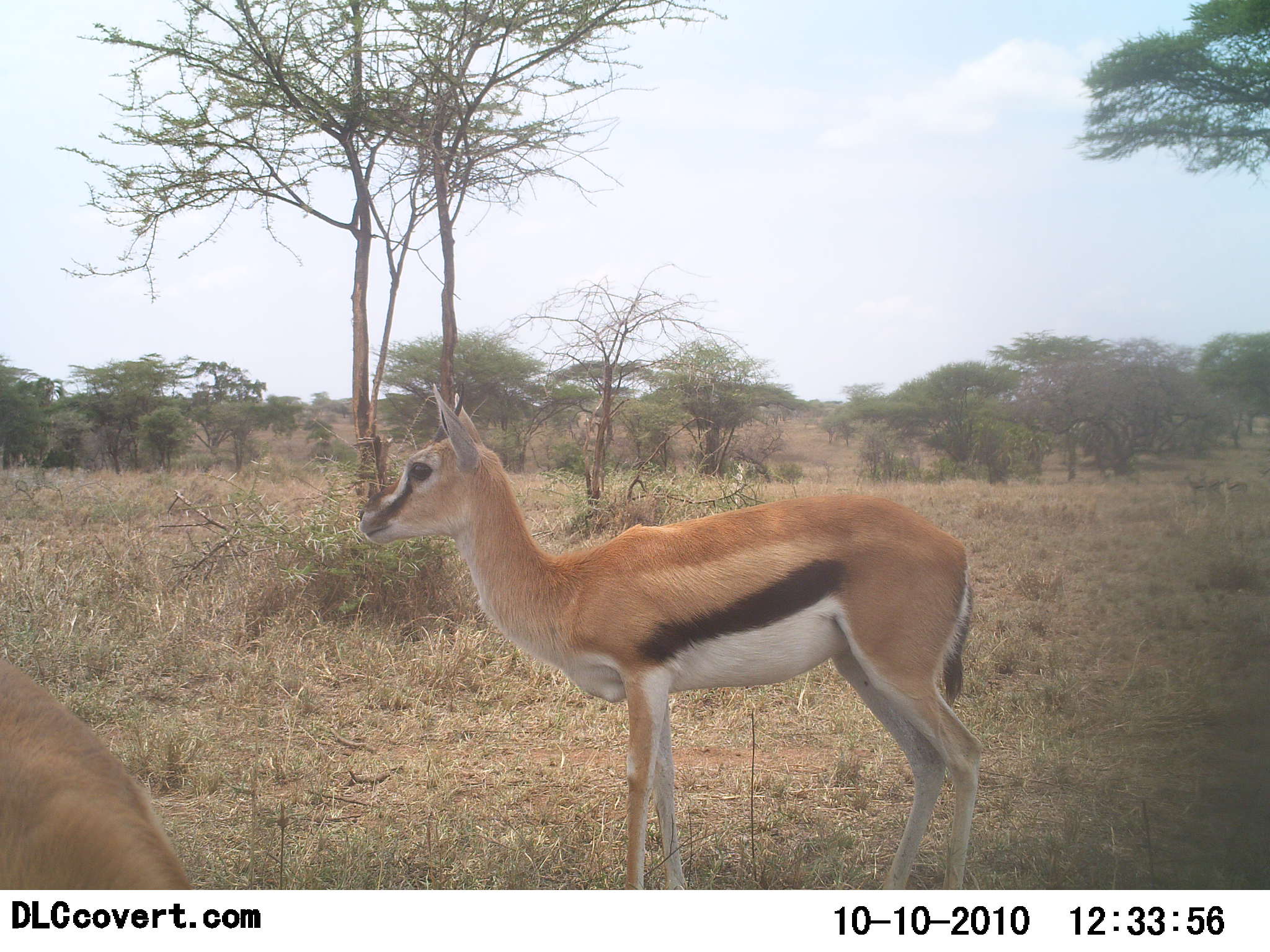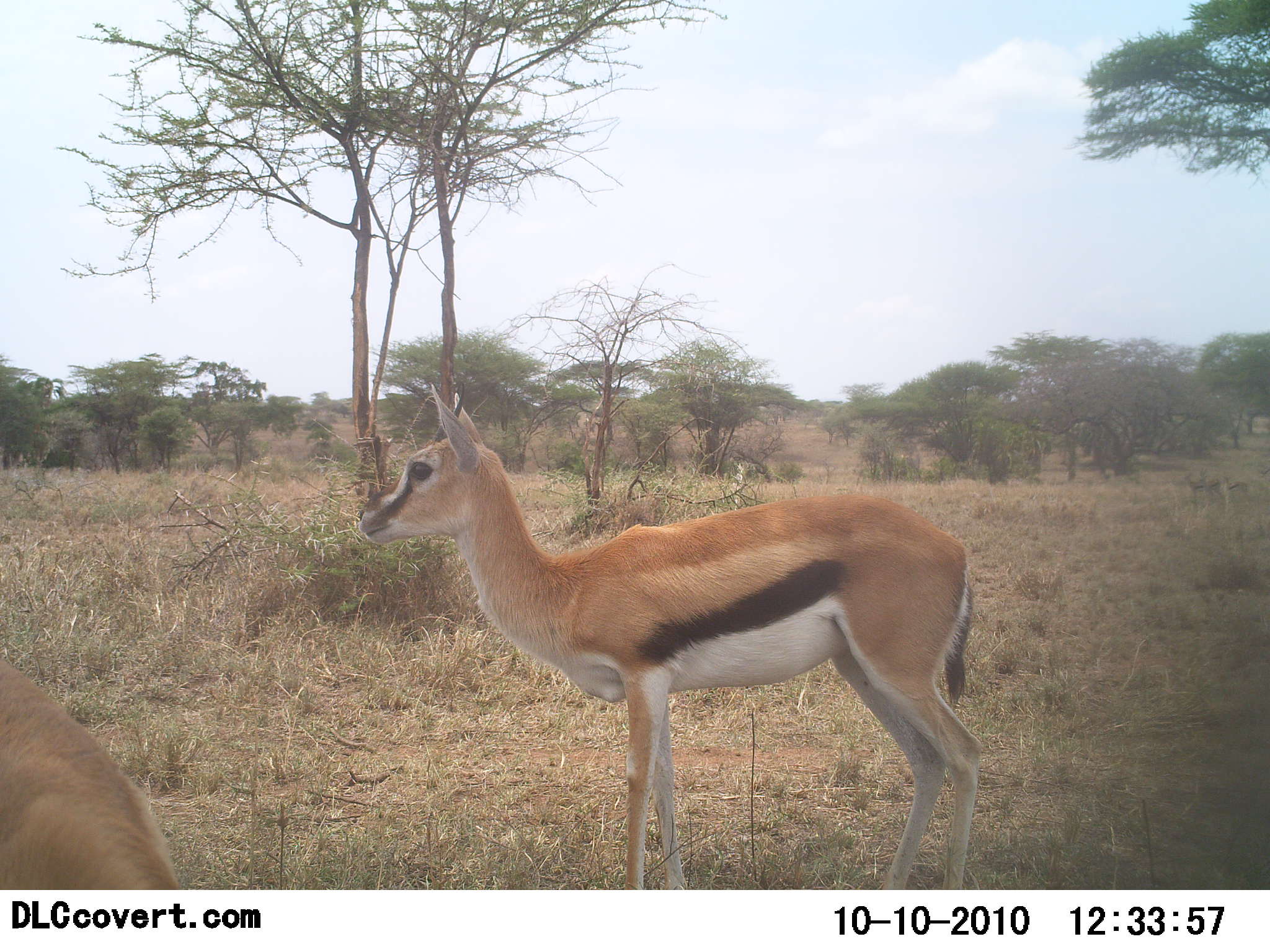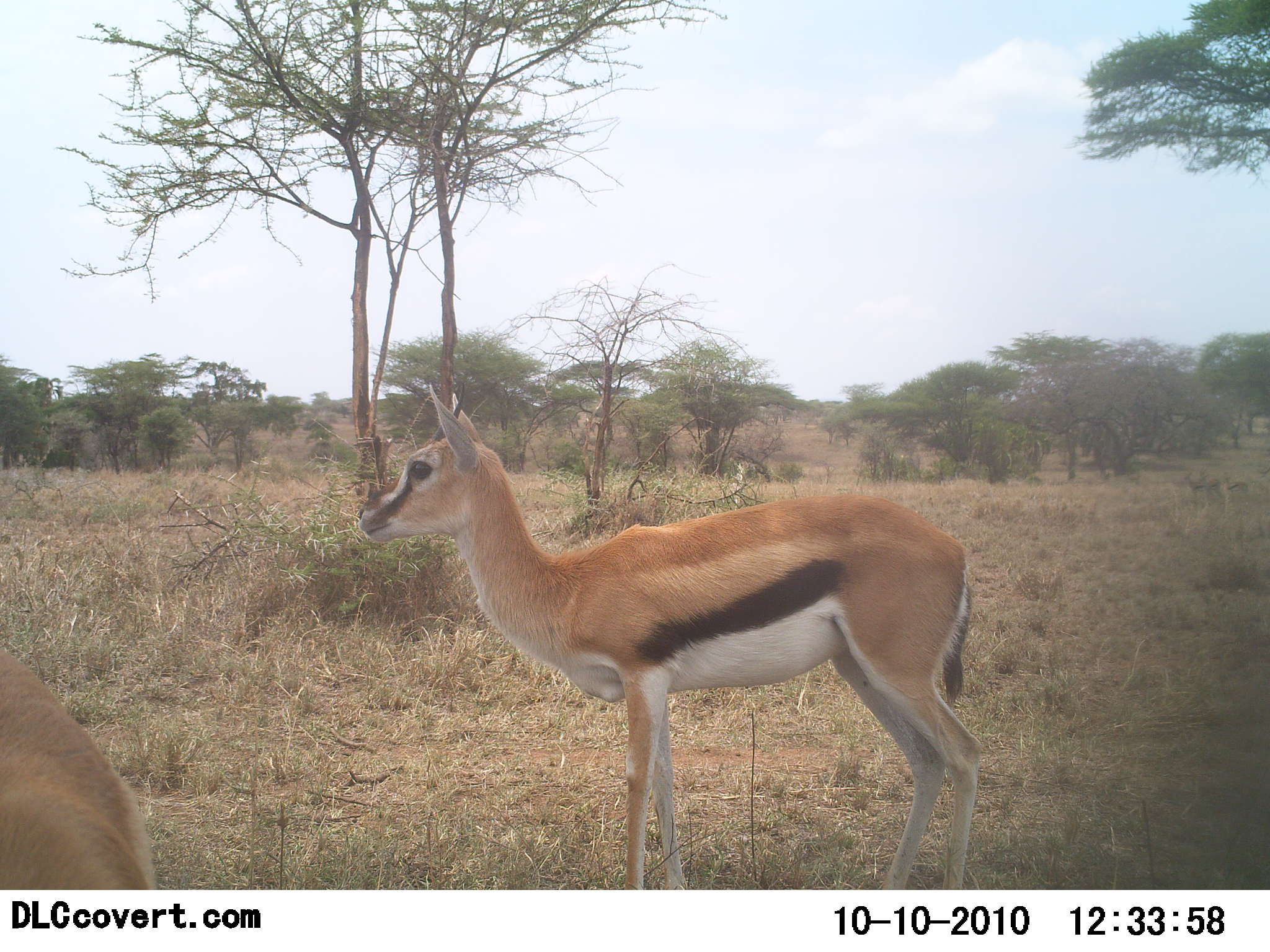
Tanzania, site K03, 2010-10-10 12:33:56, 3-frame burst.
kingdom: Animalia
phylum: Chordata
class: Mammalia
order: Artiodactyla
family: Bovidae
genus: Eudorcas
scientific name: Eudorcas thomsonii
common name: thomson's gazelle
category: gazellethomsons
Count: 2.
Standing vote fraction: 100%.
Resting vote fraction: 0%.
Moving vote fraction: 0%.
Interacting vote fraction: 0%.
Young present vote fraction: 0%.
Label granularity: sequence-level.